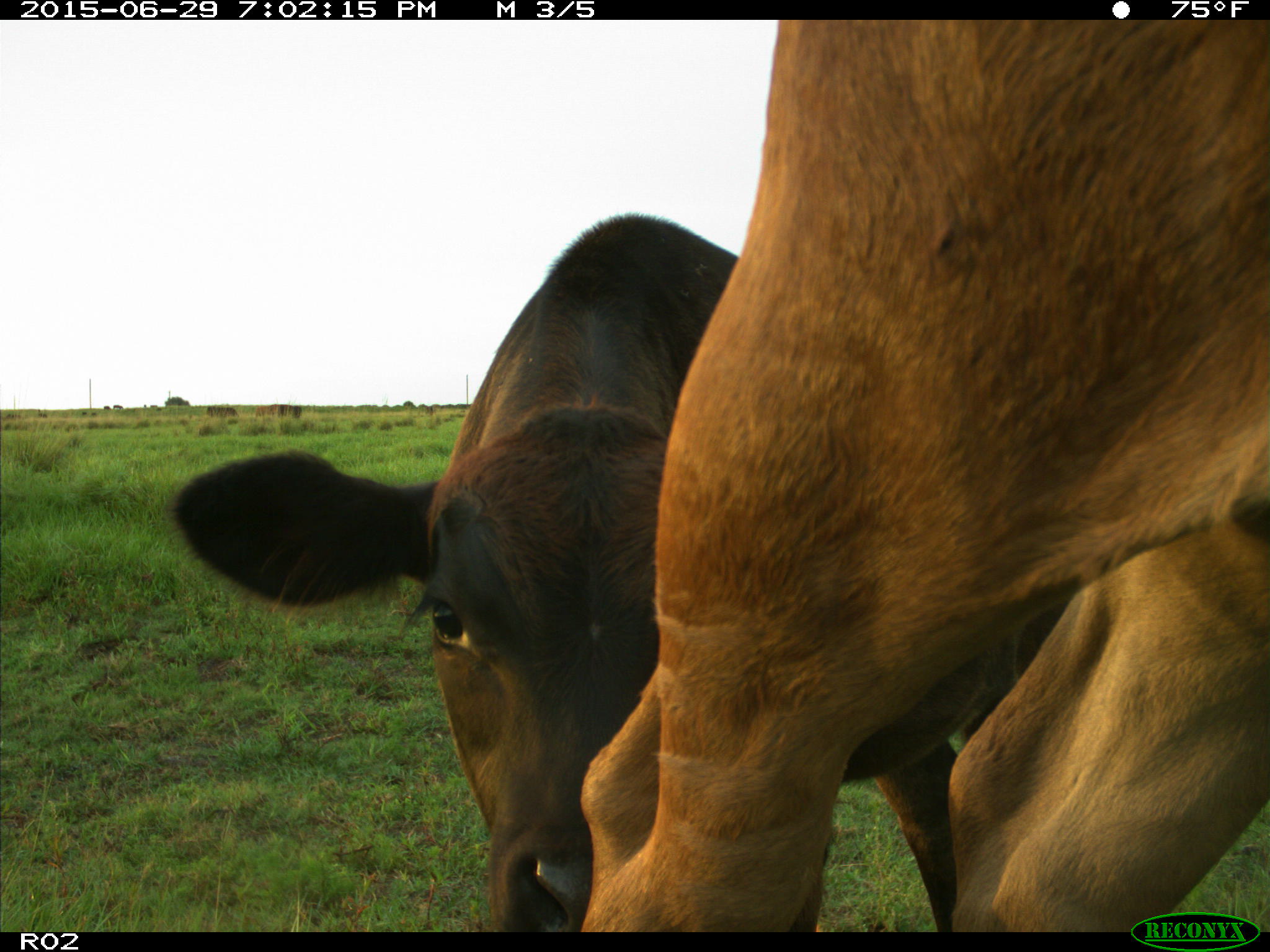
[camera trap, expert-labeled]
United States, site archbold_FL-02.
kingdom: Animalia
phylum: Chordata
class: Mammalia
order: Artiodactyla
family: Bovidae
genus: Bos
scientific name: Bos taurus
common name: domestic cow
Bos taurus (domestic cow).